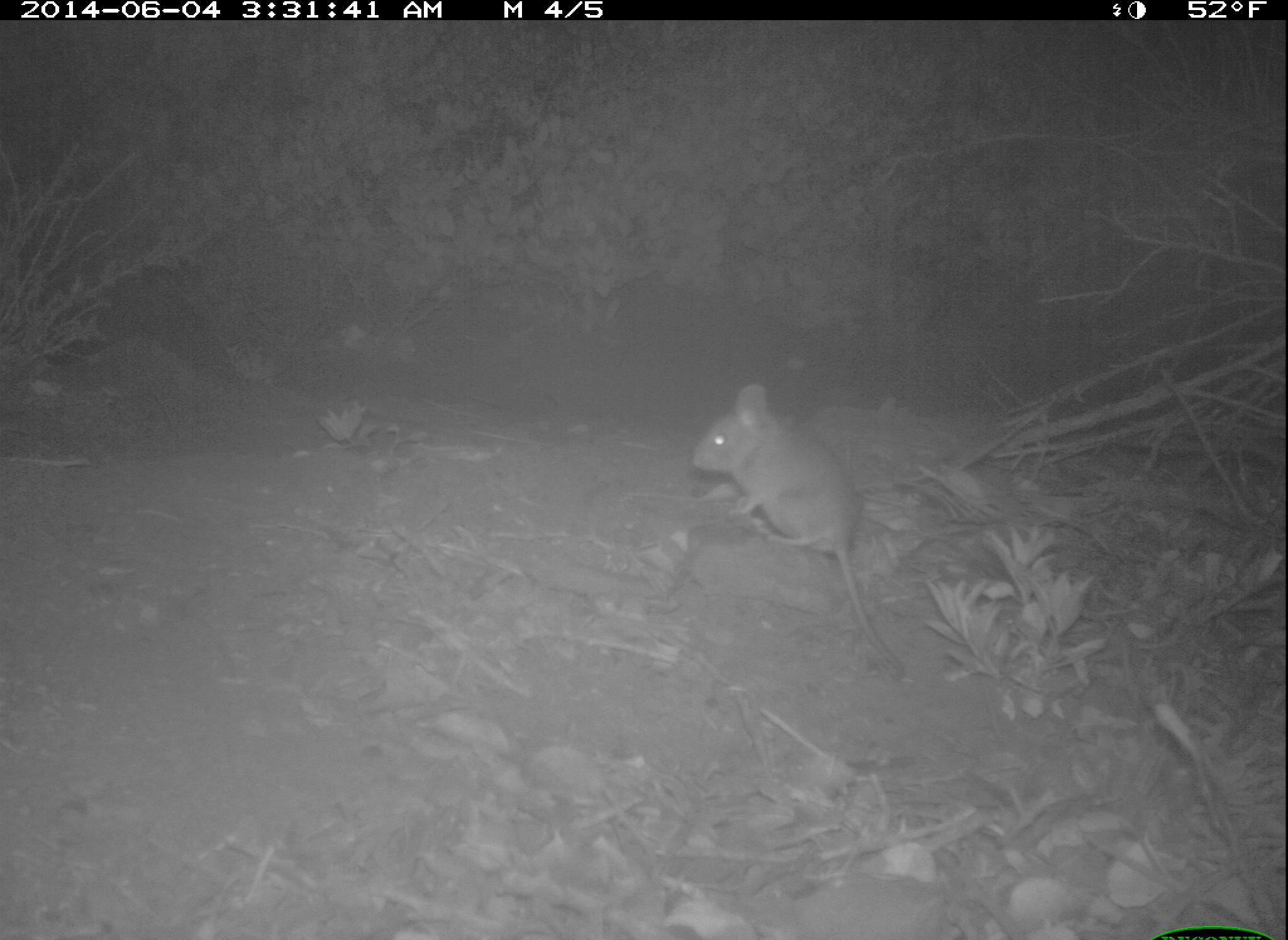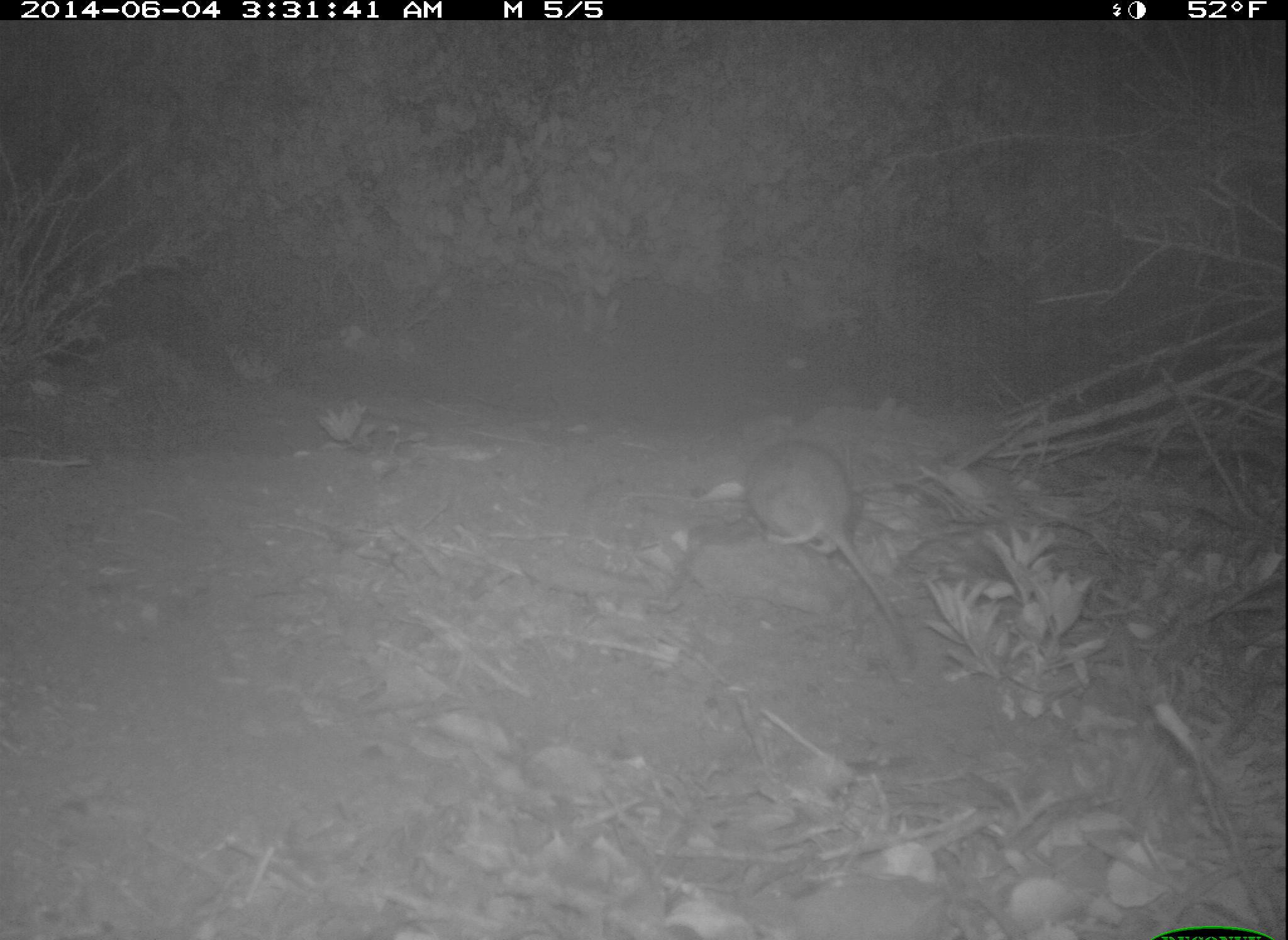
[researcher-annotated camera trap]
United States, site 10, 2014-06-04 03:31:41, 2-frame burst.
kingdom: Animalia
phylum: Chordata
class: Mammalia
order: Rodentia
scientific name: Rodentia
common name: rodent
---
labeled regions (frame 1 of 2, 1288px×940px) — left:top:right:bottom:
rodent: 692:384:909:678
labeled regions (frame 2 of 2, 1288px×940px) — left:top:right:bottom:
rodent: 740:442:920:670